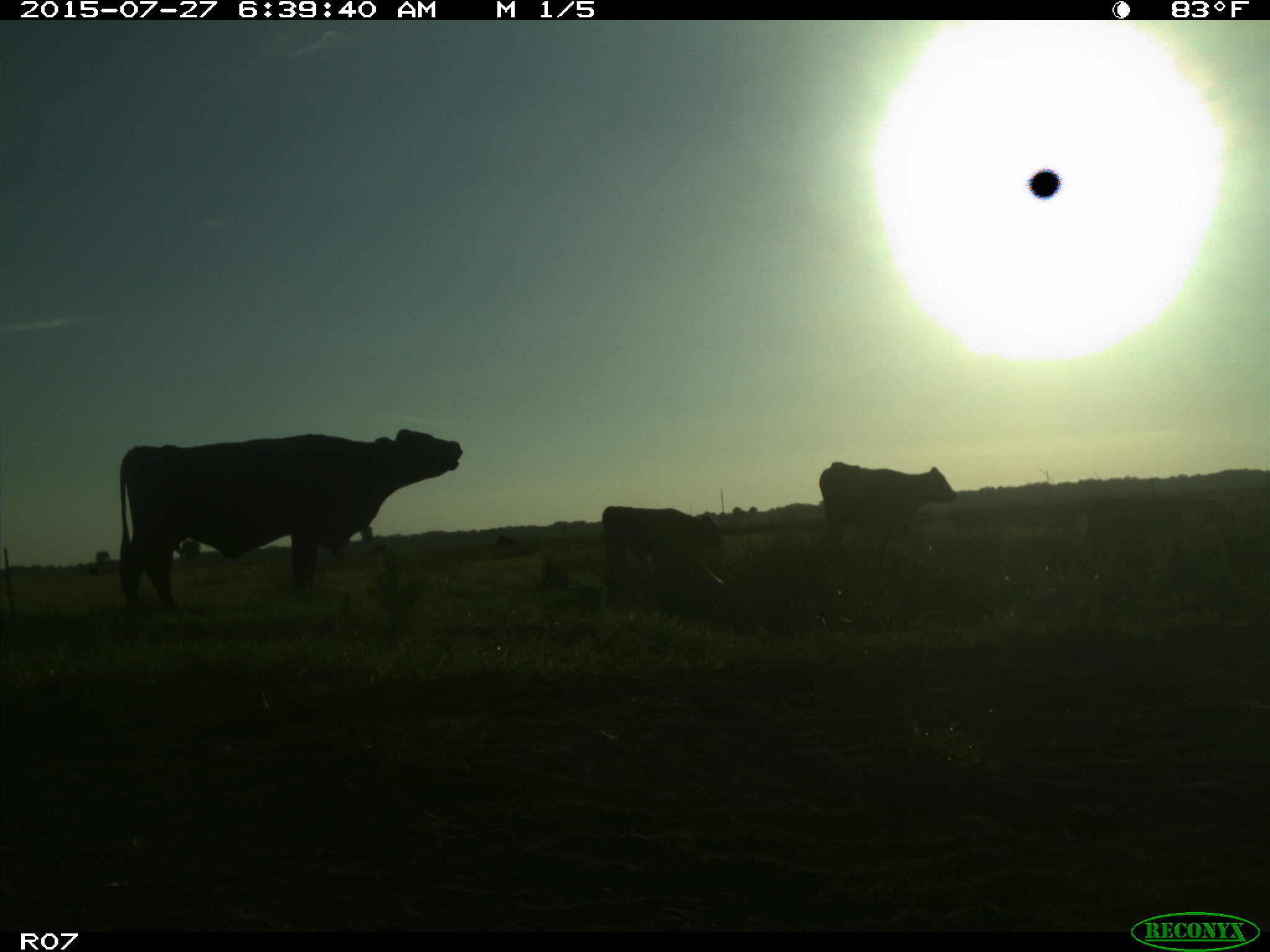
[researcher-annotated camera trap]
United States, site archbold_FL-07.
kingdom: Animalia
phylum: Chordata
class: Mammalia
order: Artiodactyla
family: Bovidae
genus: Bos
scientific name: Bos taurus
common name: domestic cow